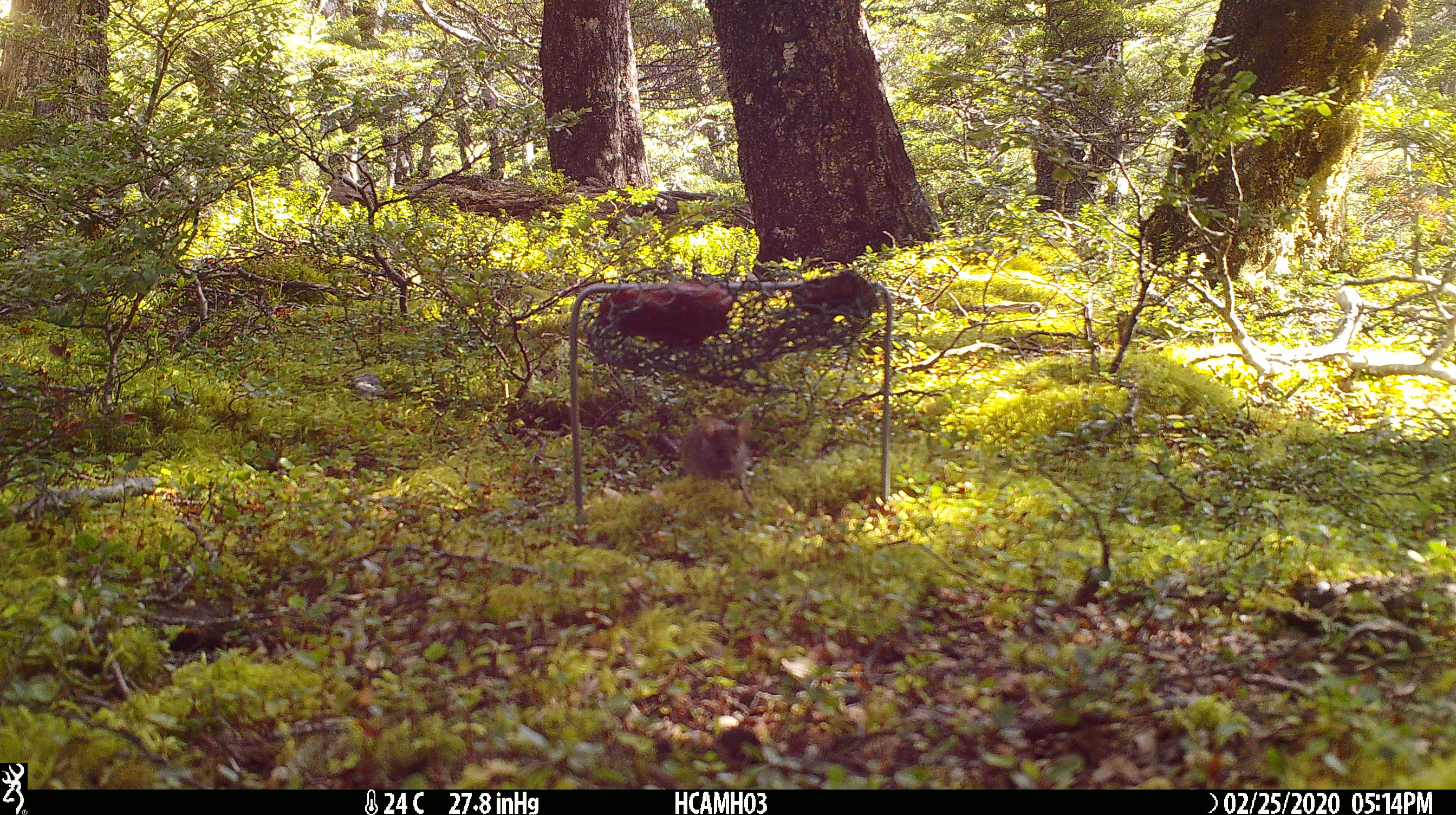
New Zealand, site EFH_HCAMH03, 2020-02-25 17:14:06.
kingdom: Animalia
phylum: Chordata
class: Mammalia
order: Rodentia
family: Muridae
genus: Mus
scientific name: Mus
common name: mouse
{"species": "mouse (Mus)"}